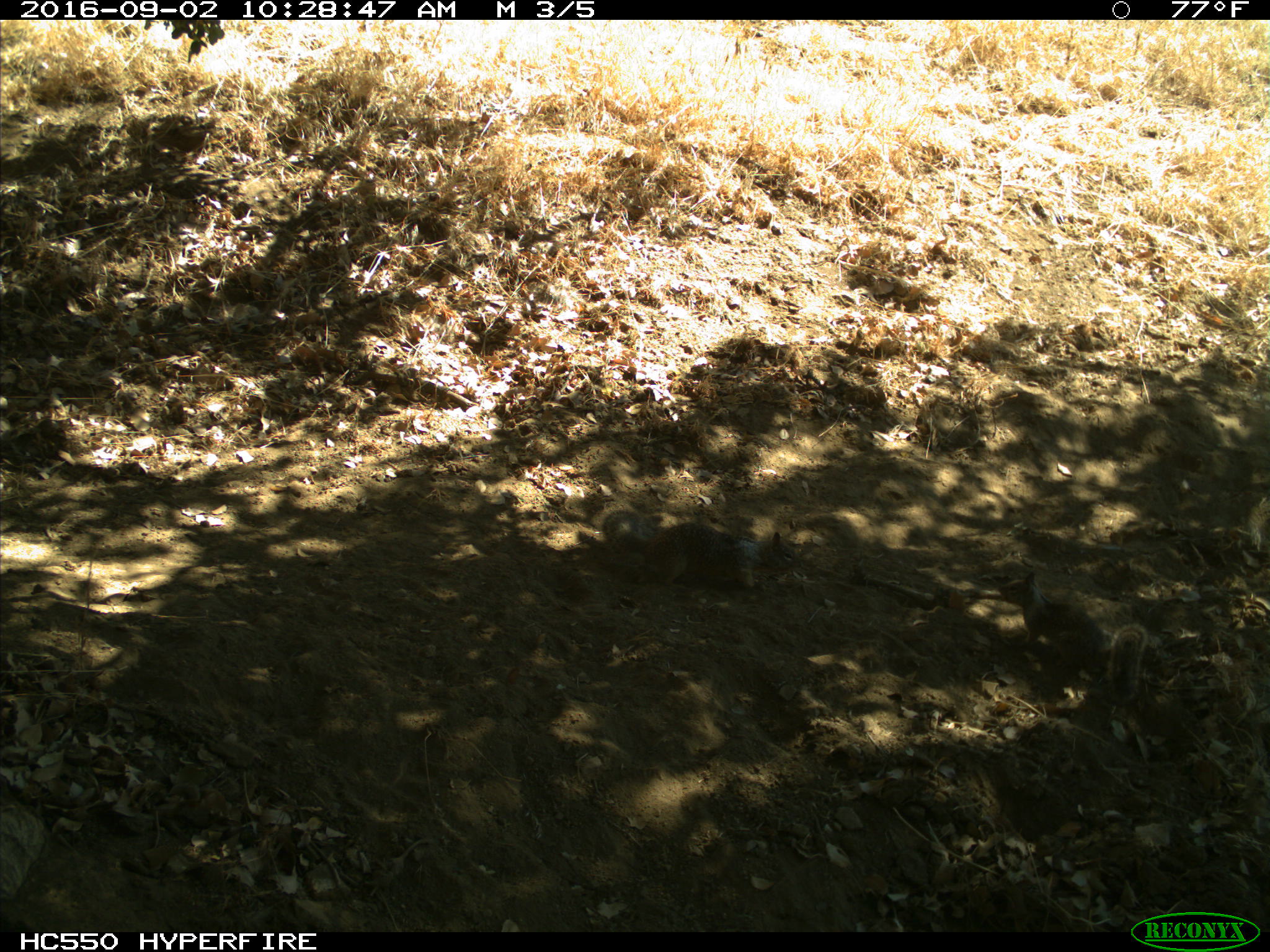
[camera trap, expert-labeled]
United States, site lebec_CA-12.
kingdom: Animalia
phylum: Chordata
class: Mammalia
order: Rodentia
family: Sciuridae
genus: Otospermophilus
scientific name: Otospermophilus beecheyi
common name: california ground squirrel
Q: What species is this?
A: Otospermophilus beecheyi (california ground squirrel).